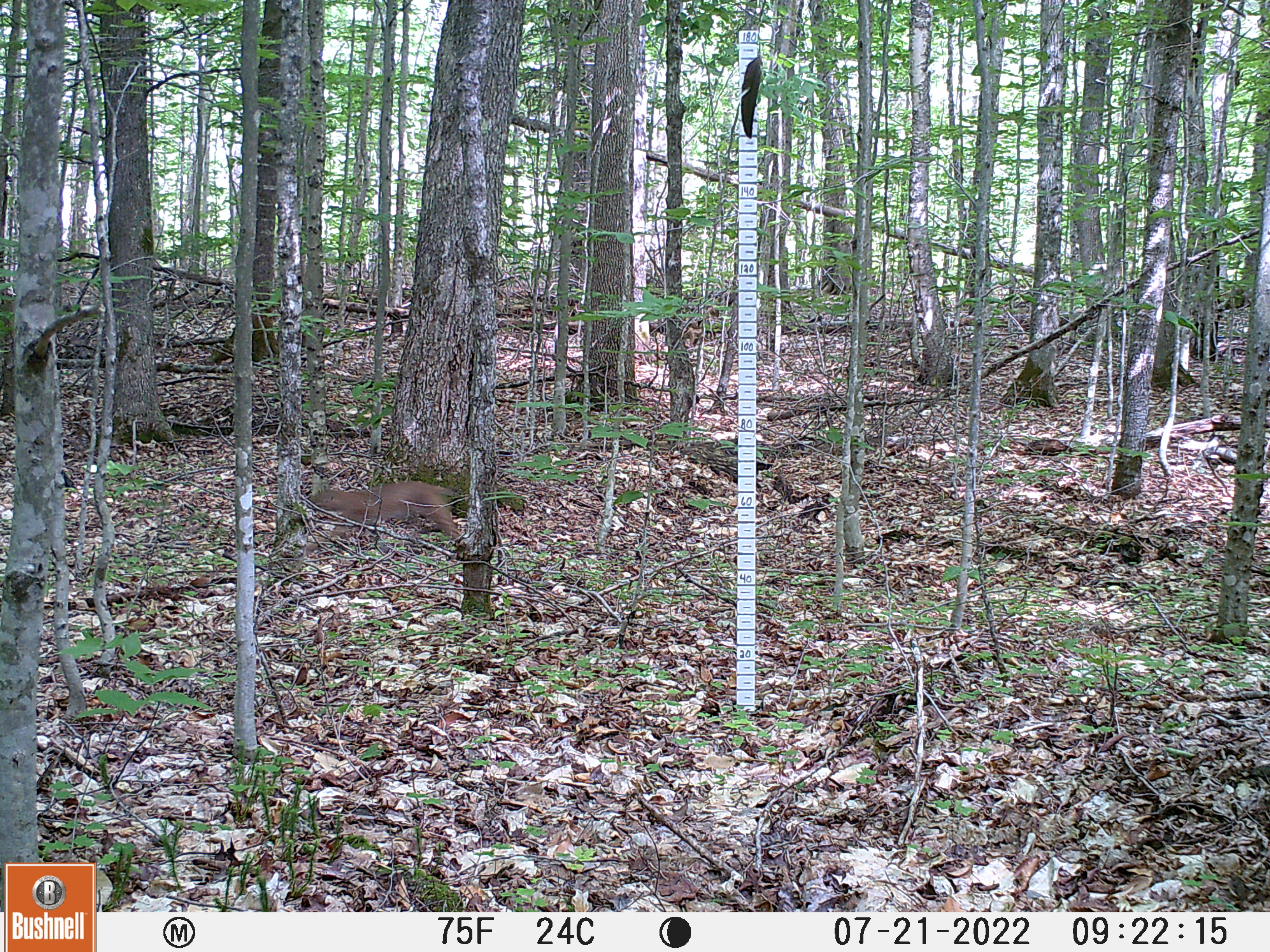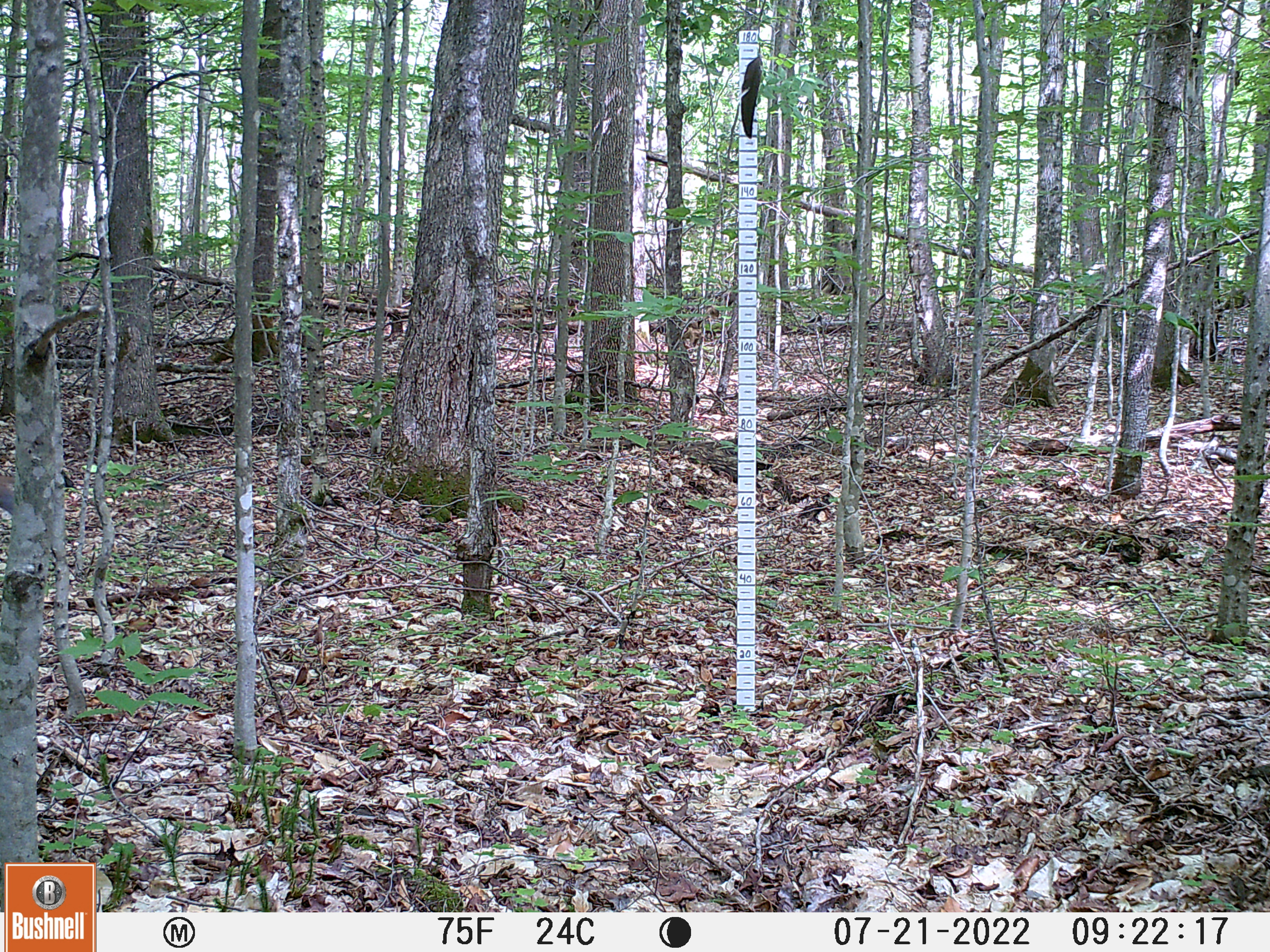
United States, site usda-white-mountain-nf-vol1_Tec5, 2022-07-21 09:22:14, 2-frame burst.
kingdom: Animalia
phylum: Chordata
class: Mammalia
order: Carnivora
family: Felidae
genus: Lynx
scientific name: Lynx rufus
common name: bobcat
Bobcat (Lynx rufus).